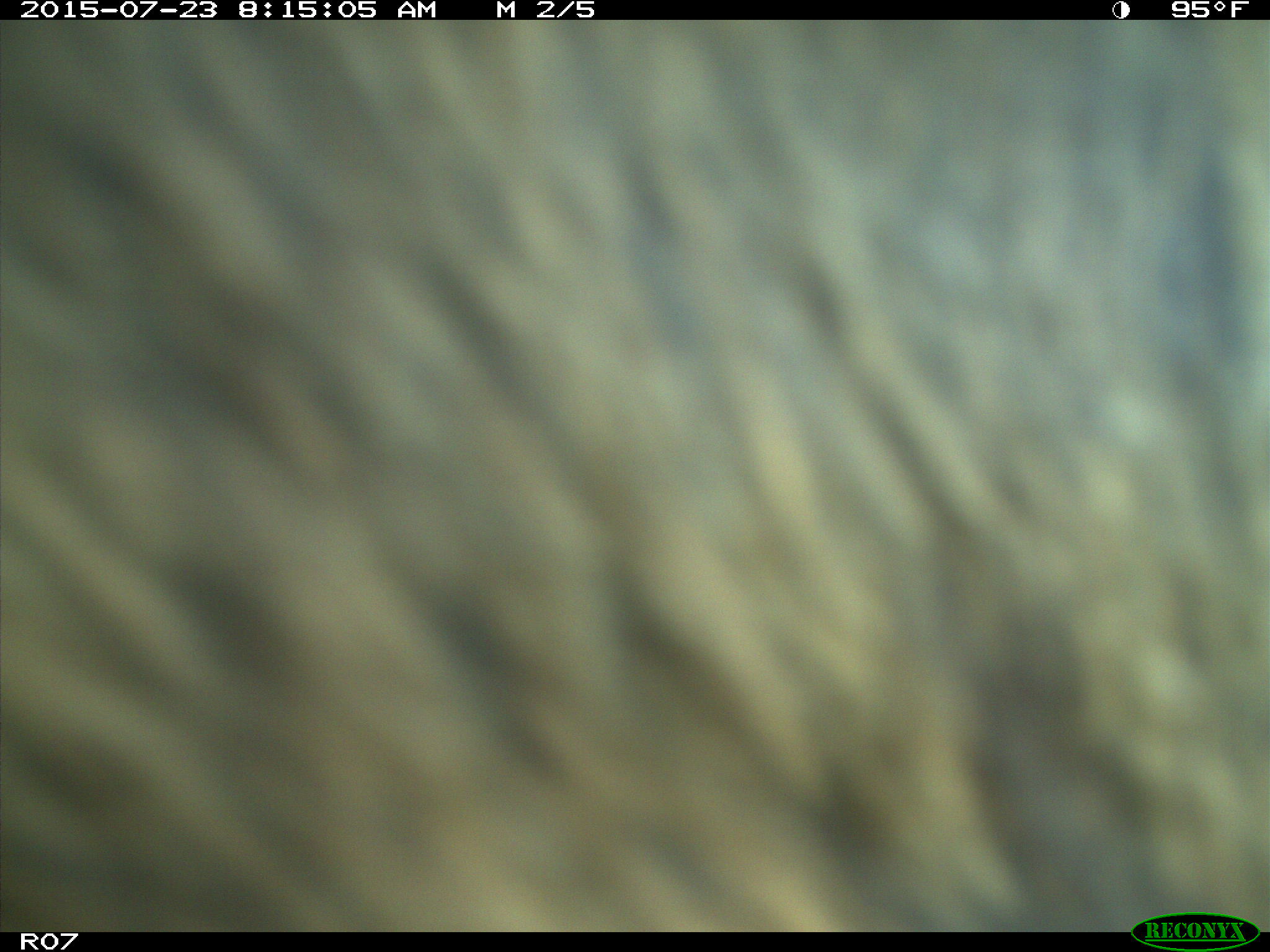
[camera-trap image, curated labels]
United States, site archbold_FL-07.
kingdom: Animalia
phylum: Chordata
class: Mammalia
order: Artiodactyla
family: Bovidae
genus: Bos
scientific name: Bos taurus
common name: domestic cow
Bos taurus (domestic cow).